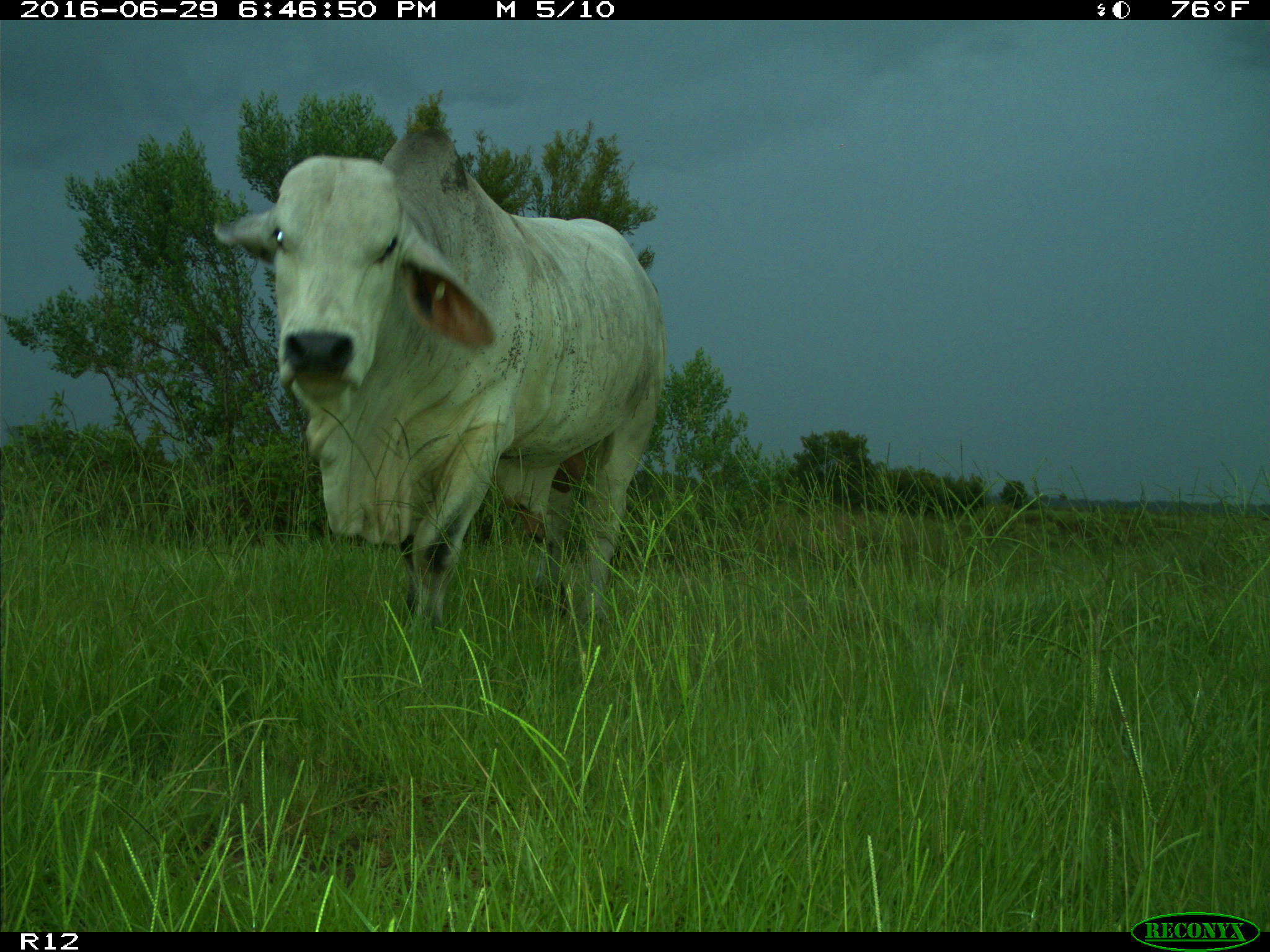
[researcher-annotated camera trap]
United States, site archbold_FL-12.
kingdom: Animalia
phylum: Chordata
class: Mammalia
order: Artiodactyla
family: Bovidae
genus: Bos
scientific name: Bos taurus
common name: domestic cow